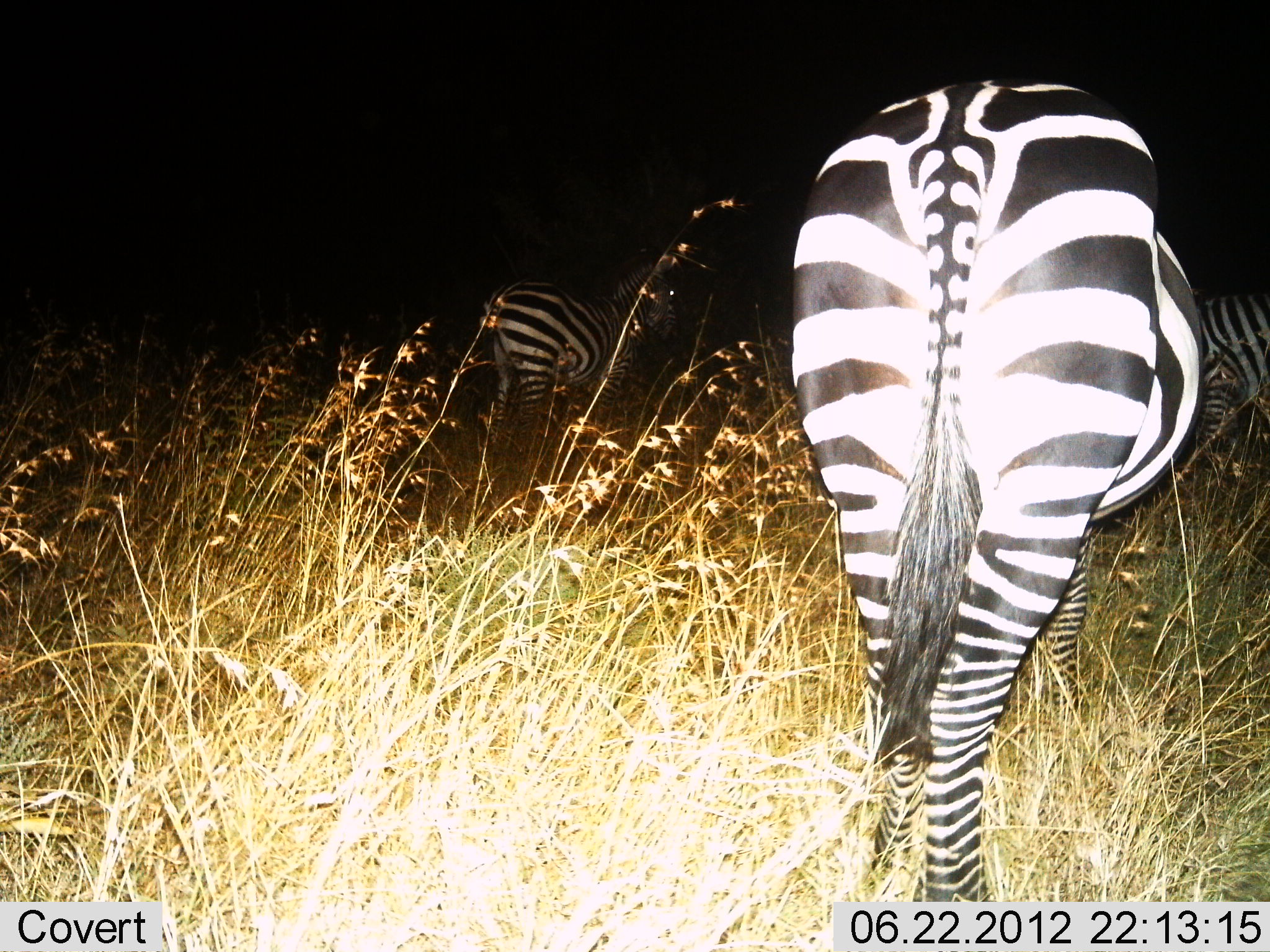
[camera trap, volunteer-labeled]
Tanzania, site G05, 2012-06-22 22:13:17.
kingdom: Animalia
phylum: Chordata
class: Mammalia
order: Perissodactyla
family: Equidae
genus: Equus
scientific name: Equus quagga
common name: plains zebra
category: zebra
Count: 3.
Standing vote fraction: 80%.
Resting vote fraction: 0%.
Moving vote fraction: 30%.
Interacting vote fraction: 0%.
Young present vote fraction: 0%.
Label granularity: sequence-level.